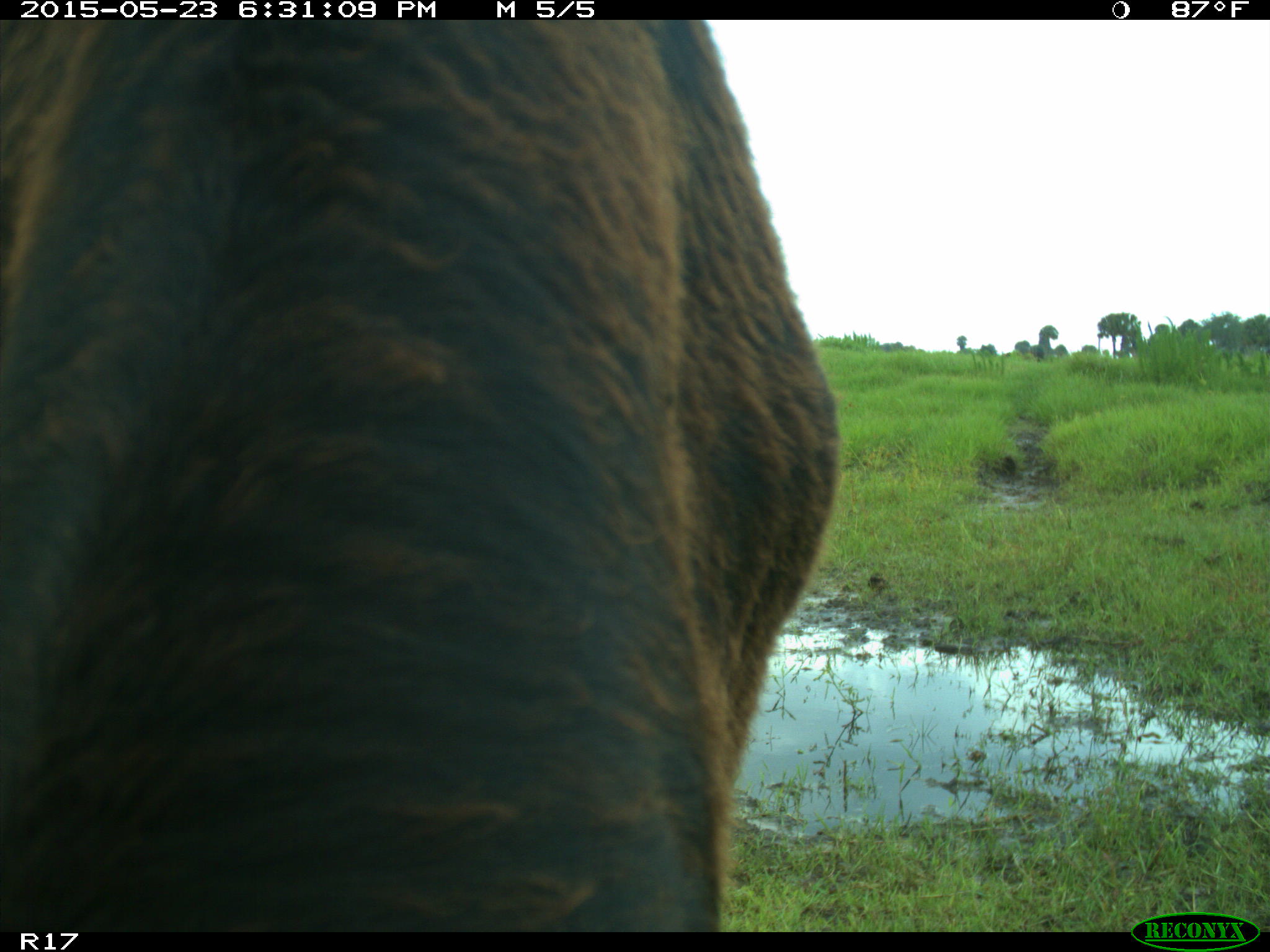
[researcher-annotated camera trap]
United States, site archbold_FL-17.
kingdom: Animalia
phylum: Chordata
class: Mammalia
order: Artiodactyla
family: Bovidae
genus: Bos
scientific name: Bos taurus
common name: domestic cow